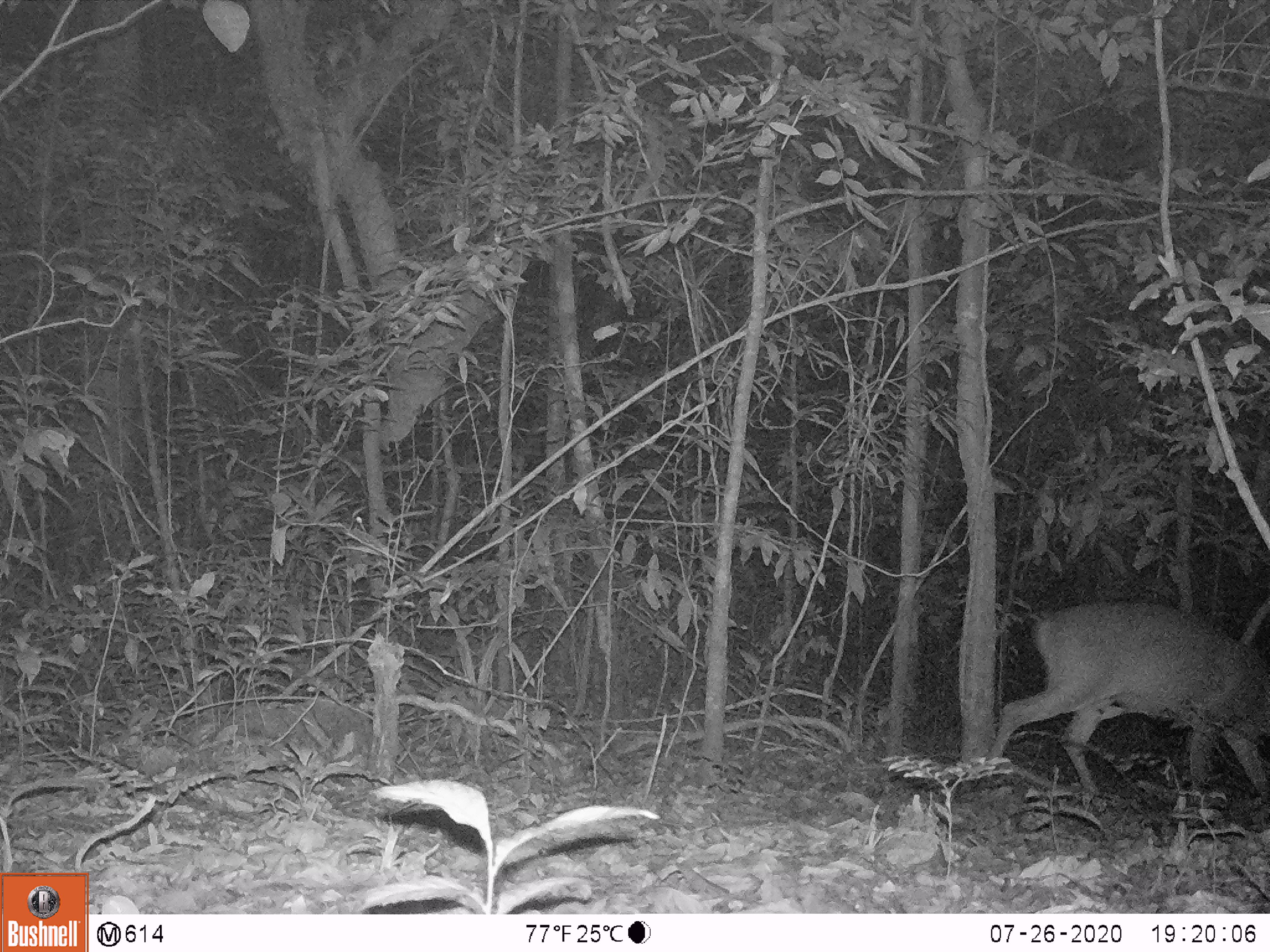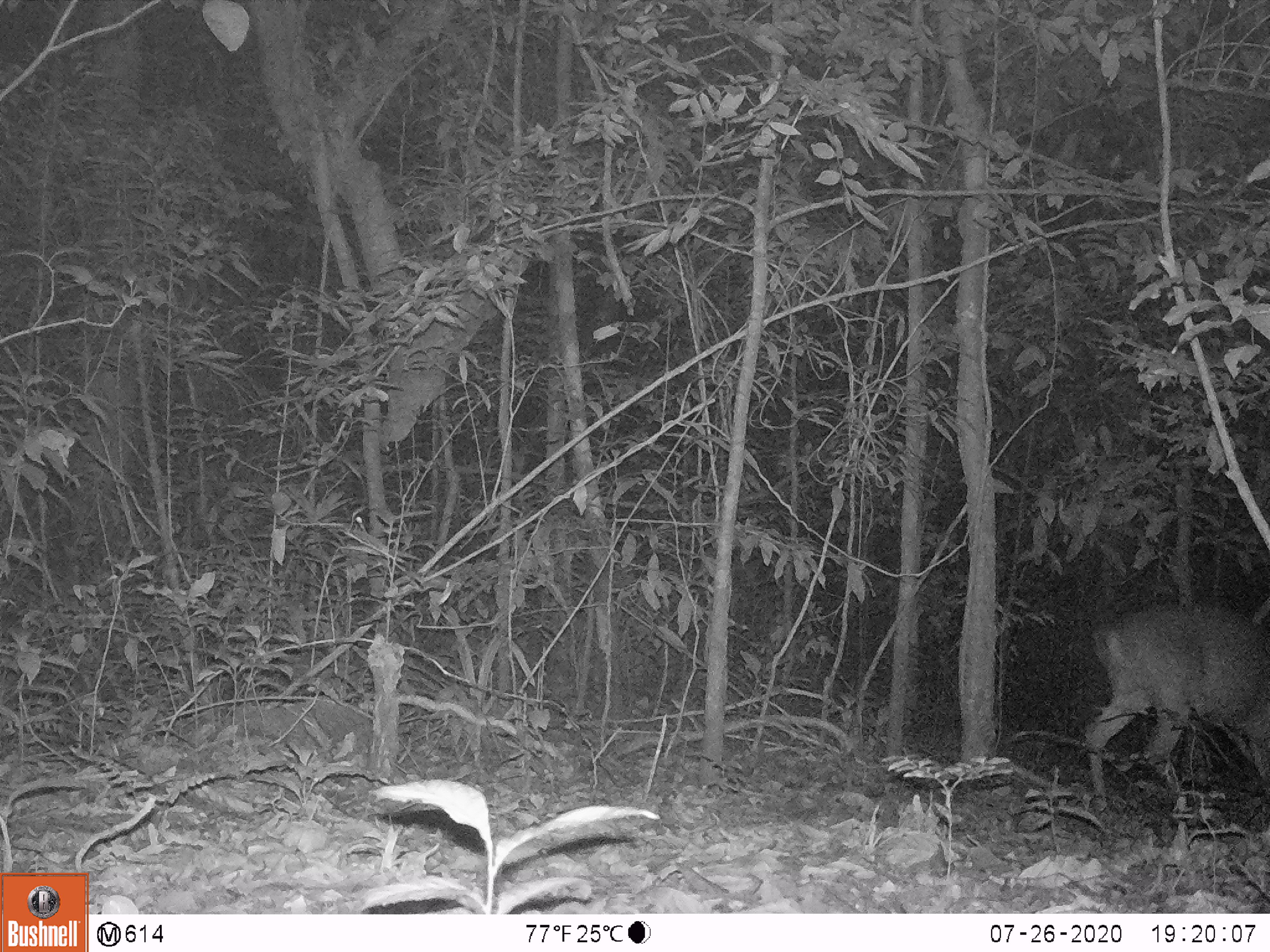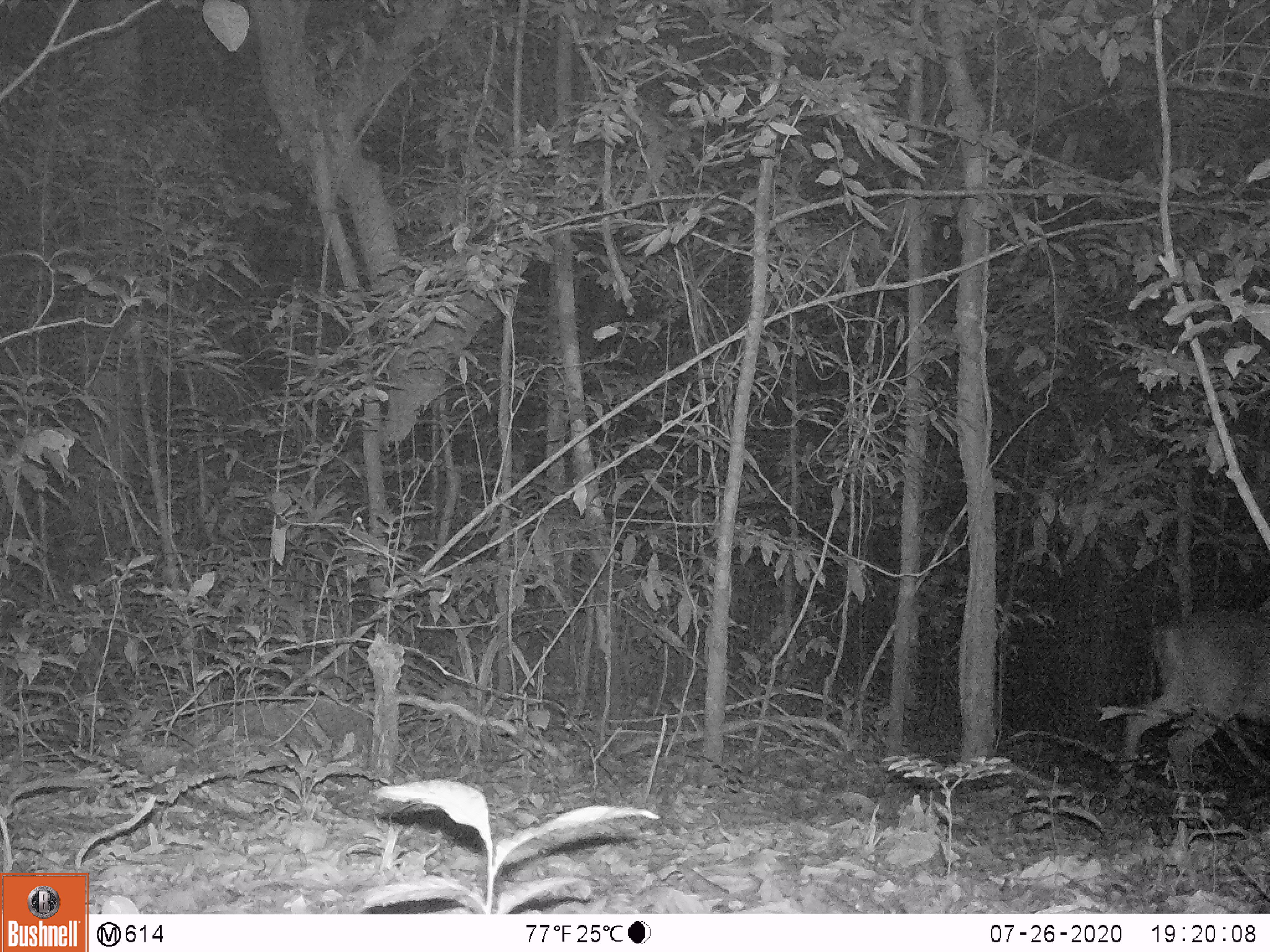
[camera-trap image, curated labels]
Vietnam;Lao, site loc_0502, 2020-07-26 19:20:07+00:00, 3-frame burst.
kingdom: Animalia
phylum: Chordata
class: Mammalia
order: Artiodactyla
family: Cervidae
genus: Muntiacus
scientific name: Muntiacus vuquangensis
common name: large-antlered muntjac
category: large antlered muntjac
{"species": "large antlered muntjac (large-antlered muntjac) (Muntiacus vuquangensis)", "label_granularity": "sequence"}